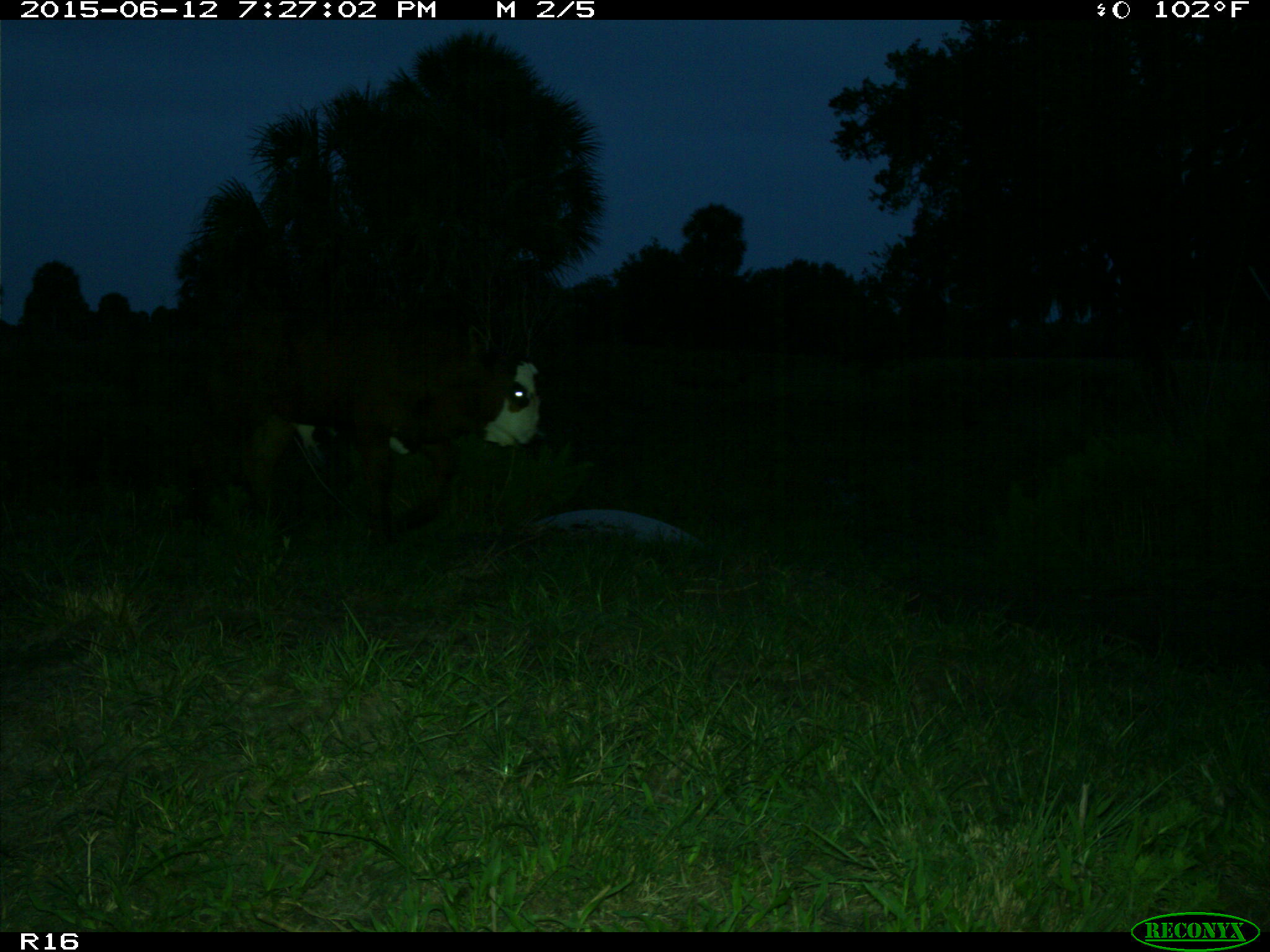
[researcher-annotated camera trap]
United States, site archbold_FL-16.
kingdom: Animalia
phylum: Chordata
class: Mammalia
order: Artiodactyla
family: Bovidae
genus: Bos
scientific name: Bos taurus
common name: domestic cow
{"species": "Bos taurus (domestic cow)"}